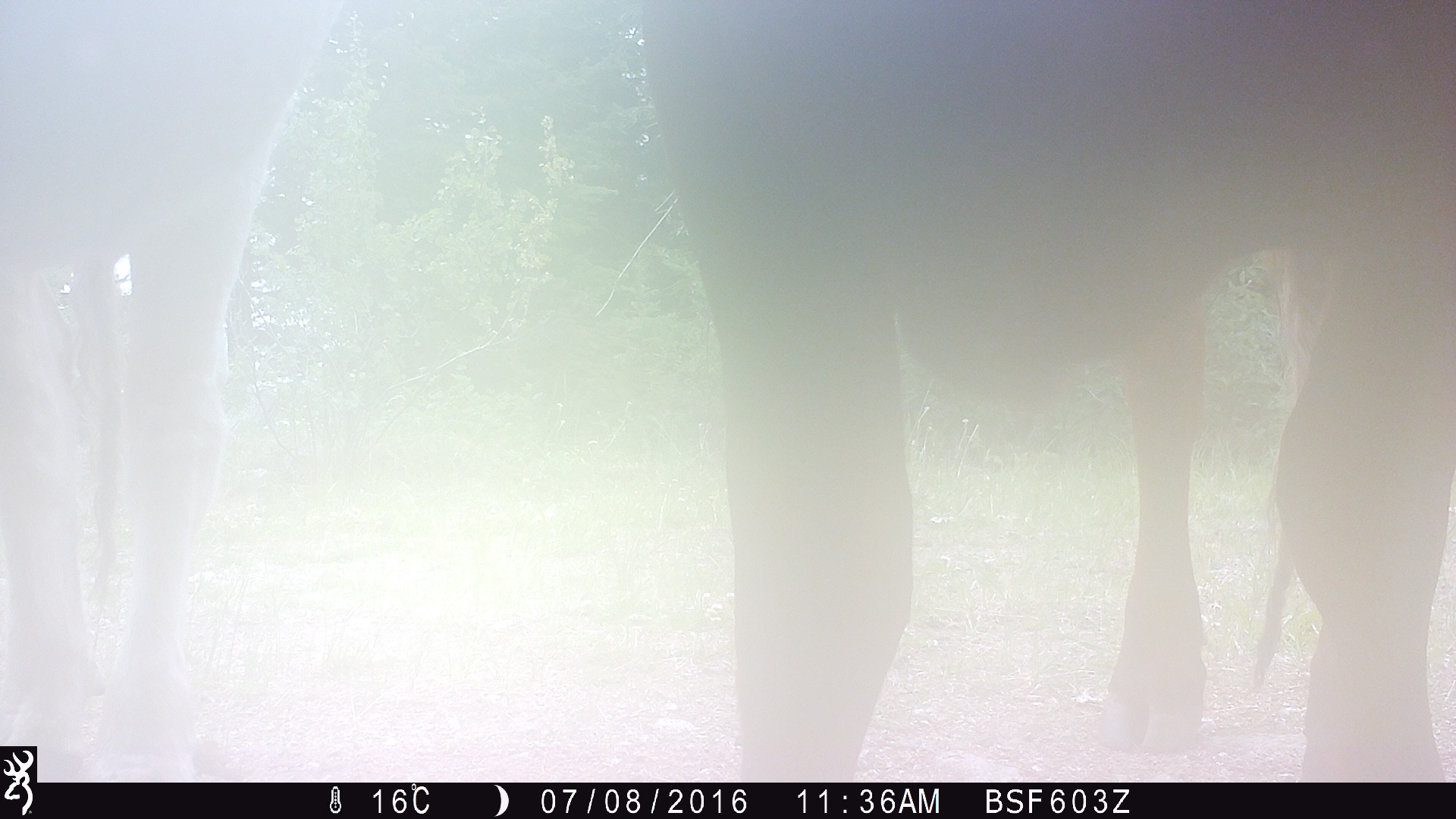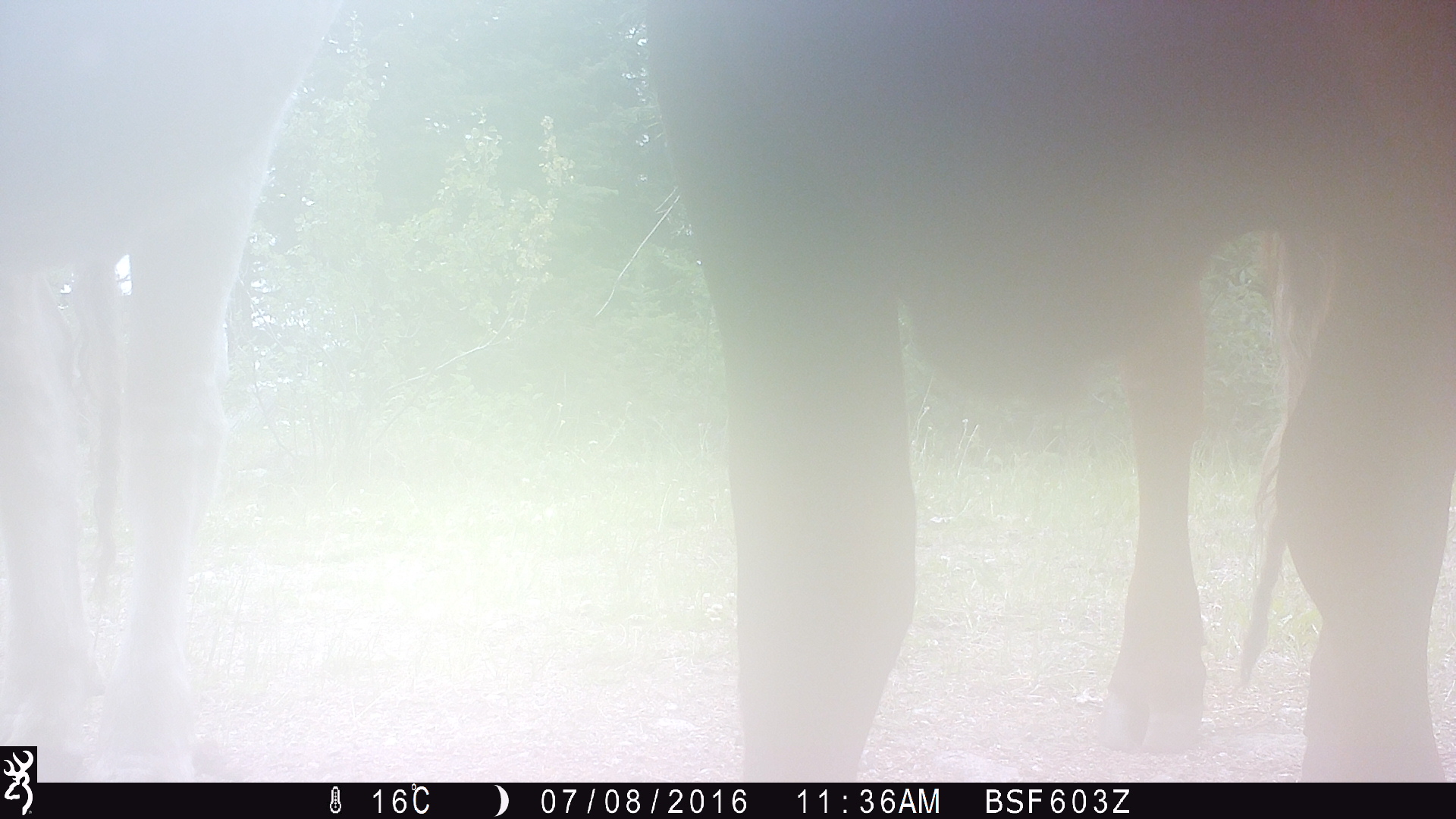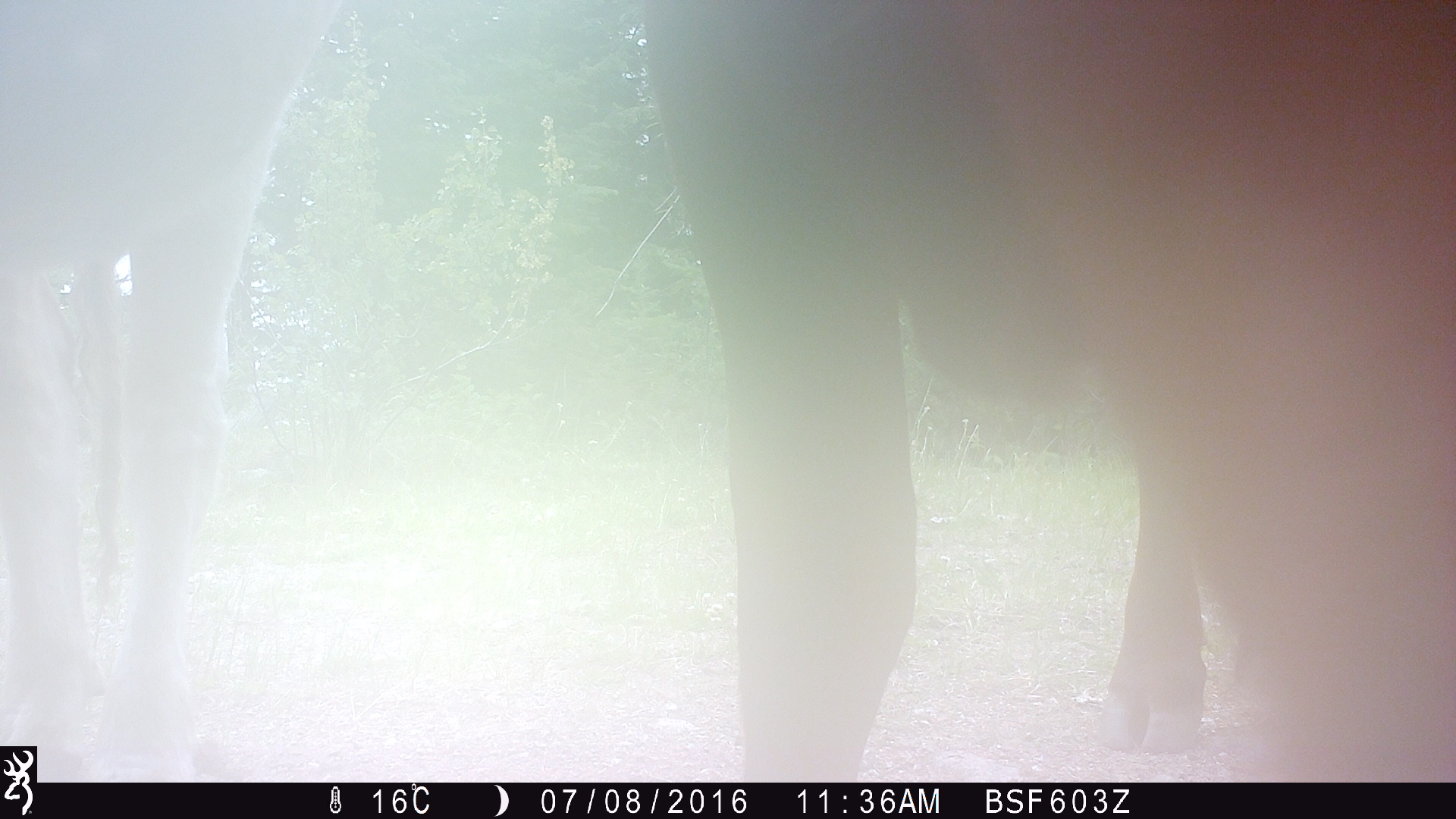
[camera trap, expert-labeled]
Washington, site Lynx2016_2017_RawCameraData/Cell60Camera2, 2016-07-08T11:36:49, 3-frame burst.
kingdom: Animalia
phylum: Chordata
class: Mammalia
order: Artiodactyla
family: Bovidae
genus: Bos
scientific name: Bos taurus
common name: domestic cattle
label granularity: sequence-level